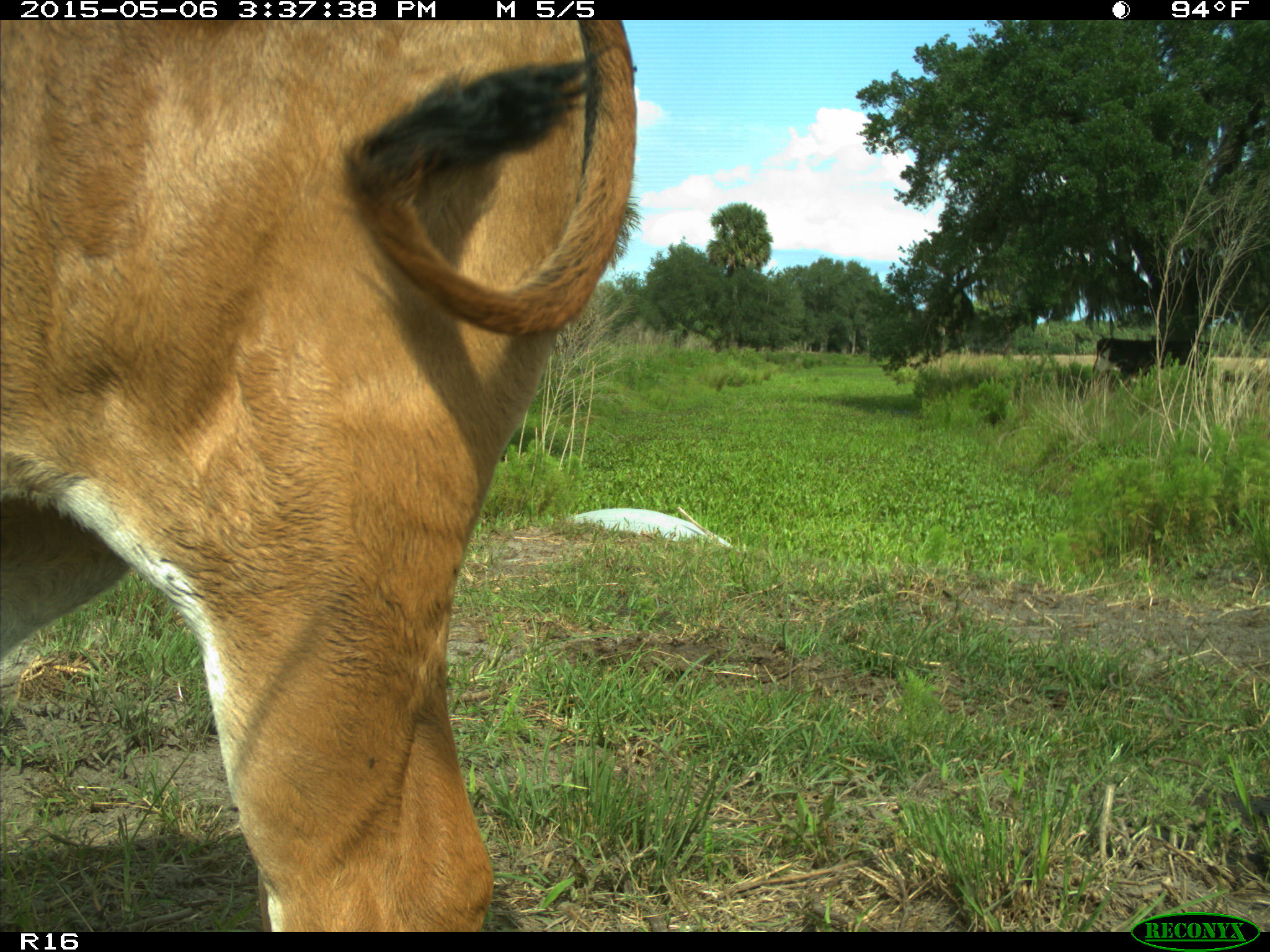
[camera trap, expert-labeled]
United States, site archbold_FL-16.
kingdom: Animalia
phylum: Chordata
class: Mammalia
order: Artiodactyla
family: Bovidae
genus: Bos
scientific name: Bos taurus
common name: domestic cow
Bos taurus (domestic cow).